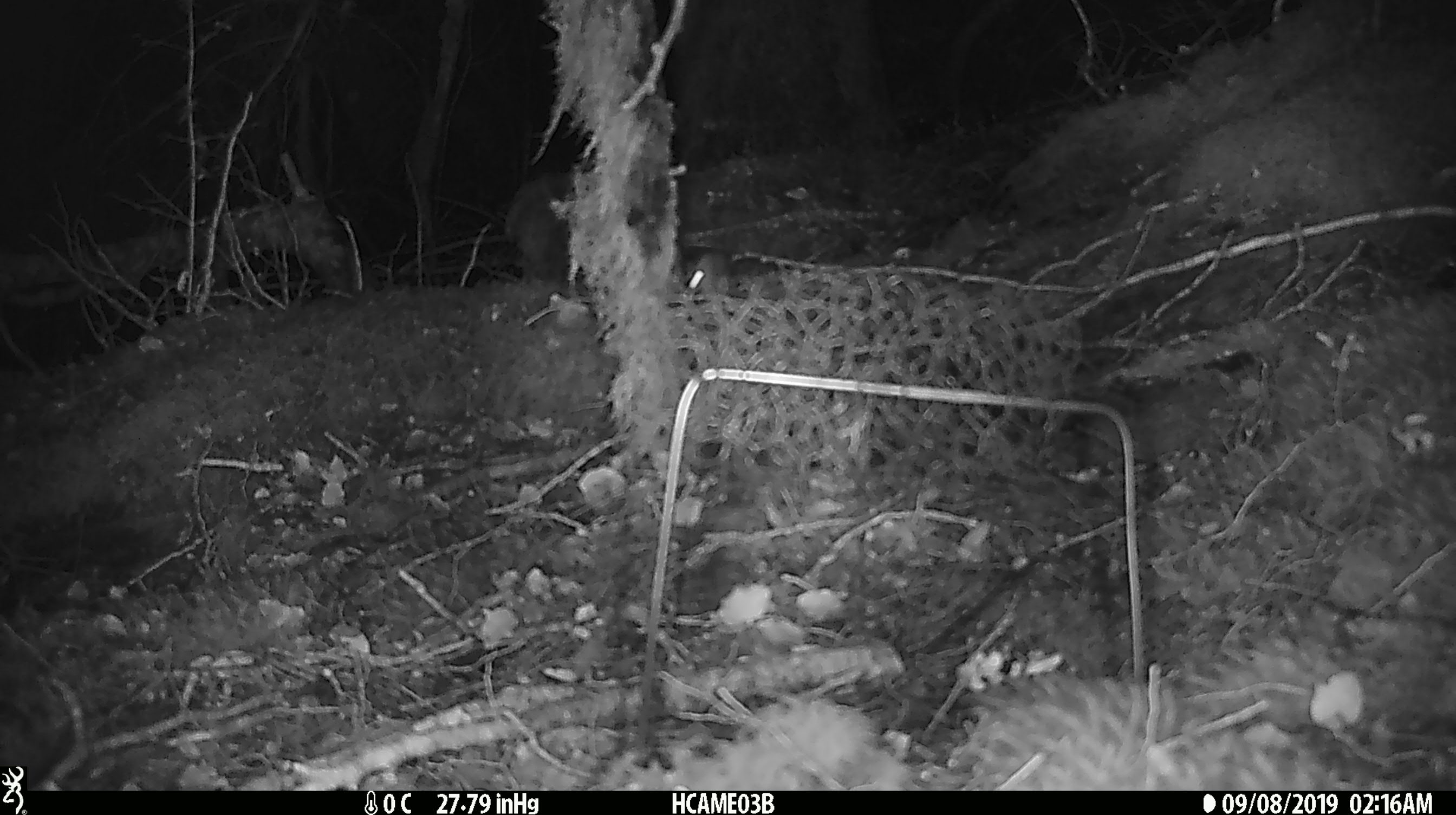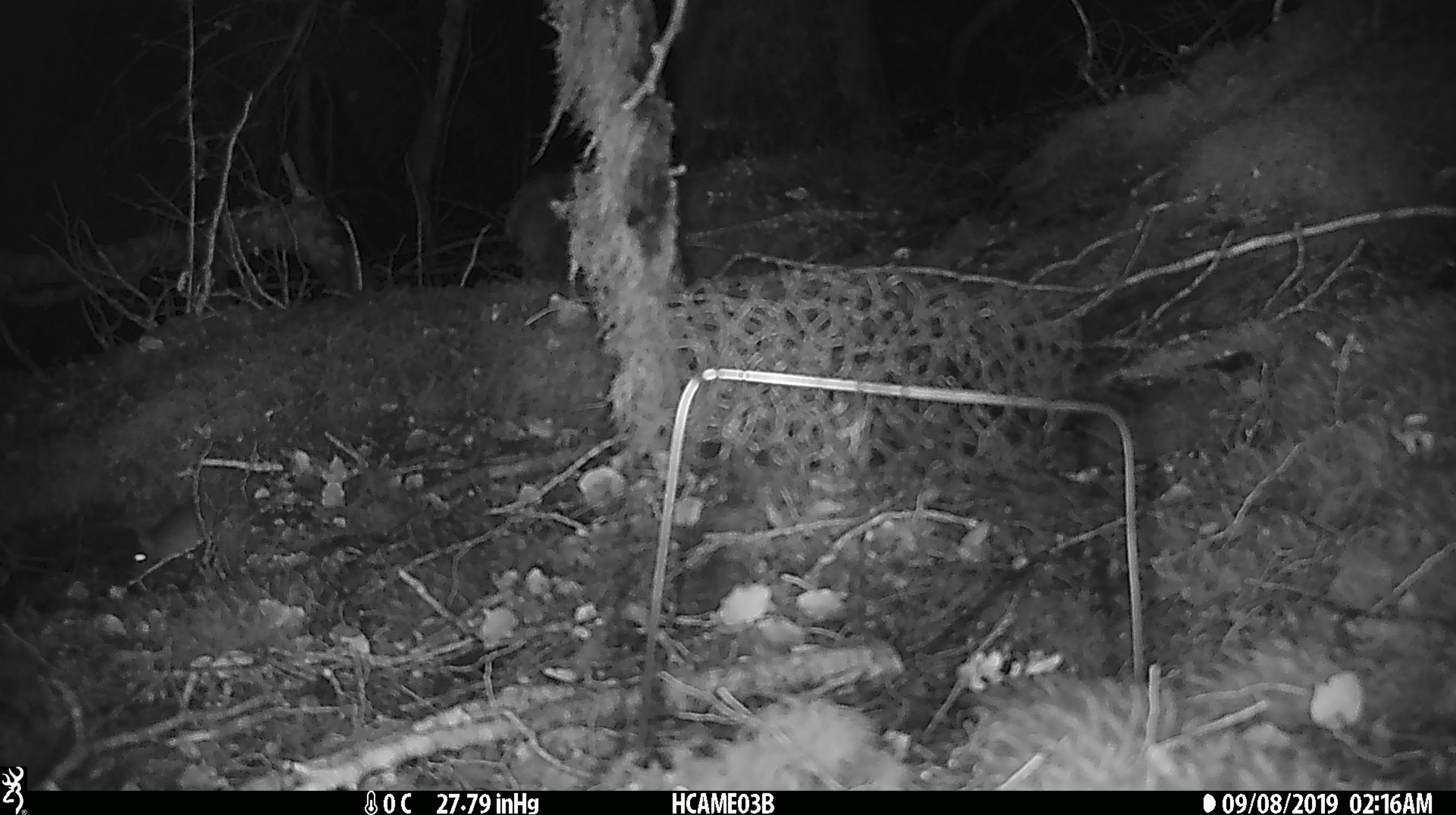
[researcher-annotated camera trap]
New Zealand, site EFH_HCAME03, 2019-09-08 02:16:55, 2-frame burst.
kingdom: Animalia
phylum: Chordata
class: Mammalia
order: Rodentia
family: Muridae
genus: Mus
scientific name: Mus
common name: mouse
Mouse (Mus).